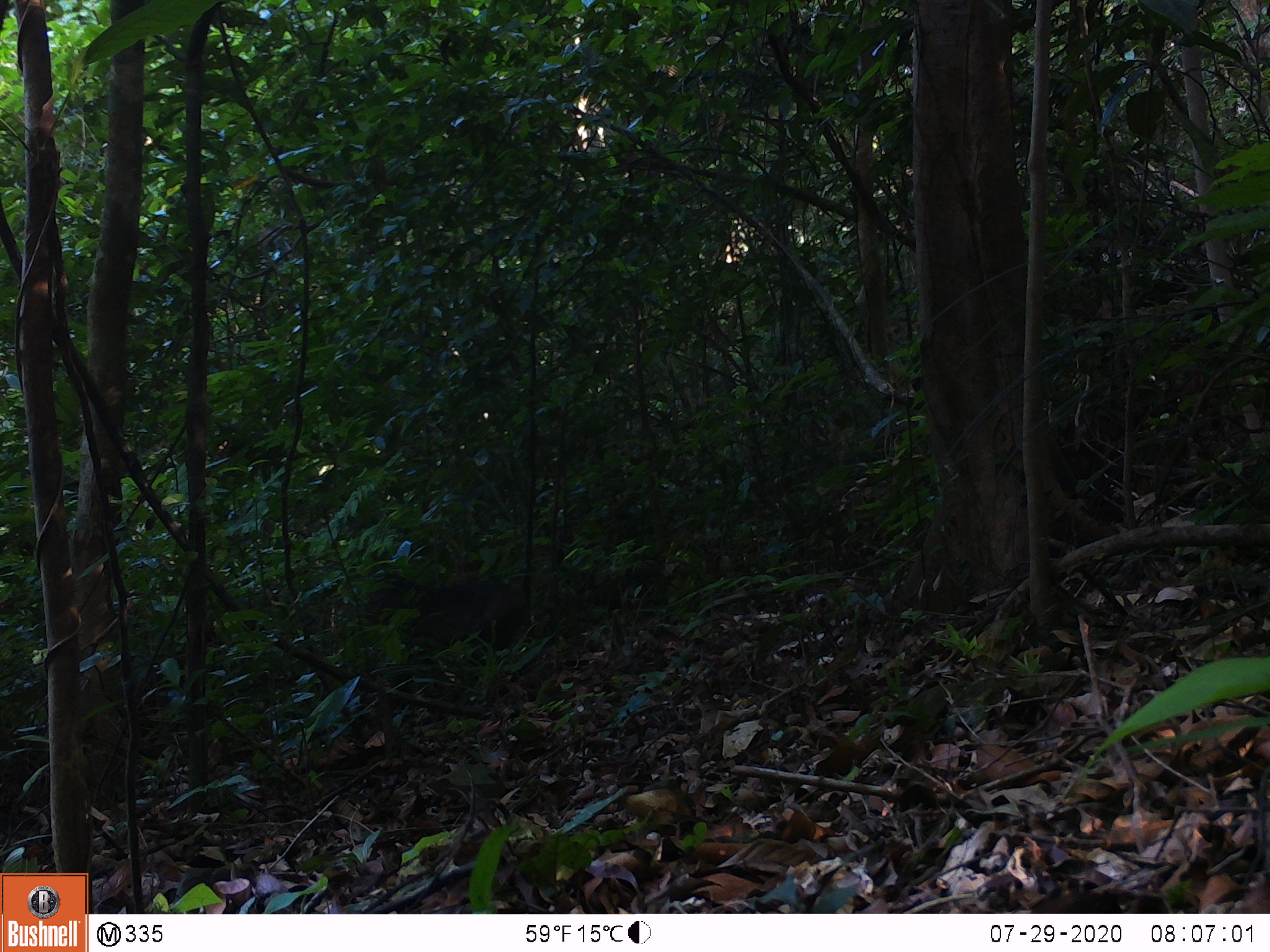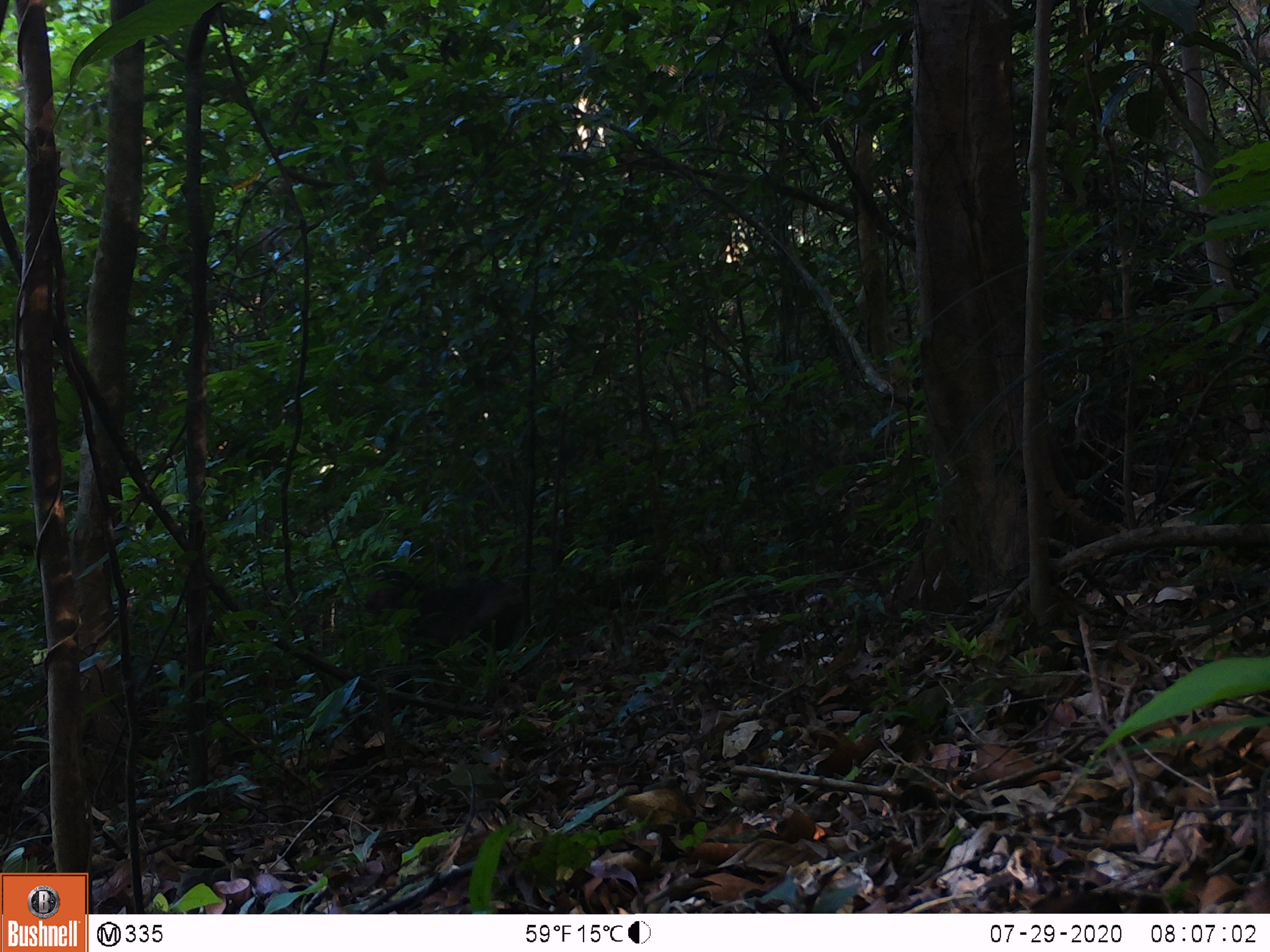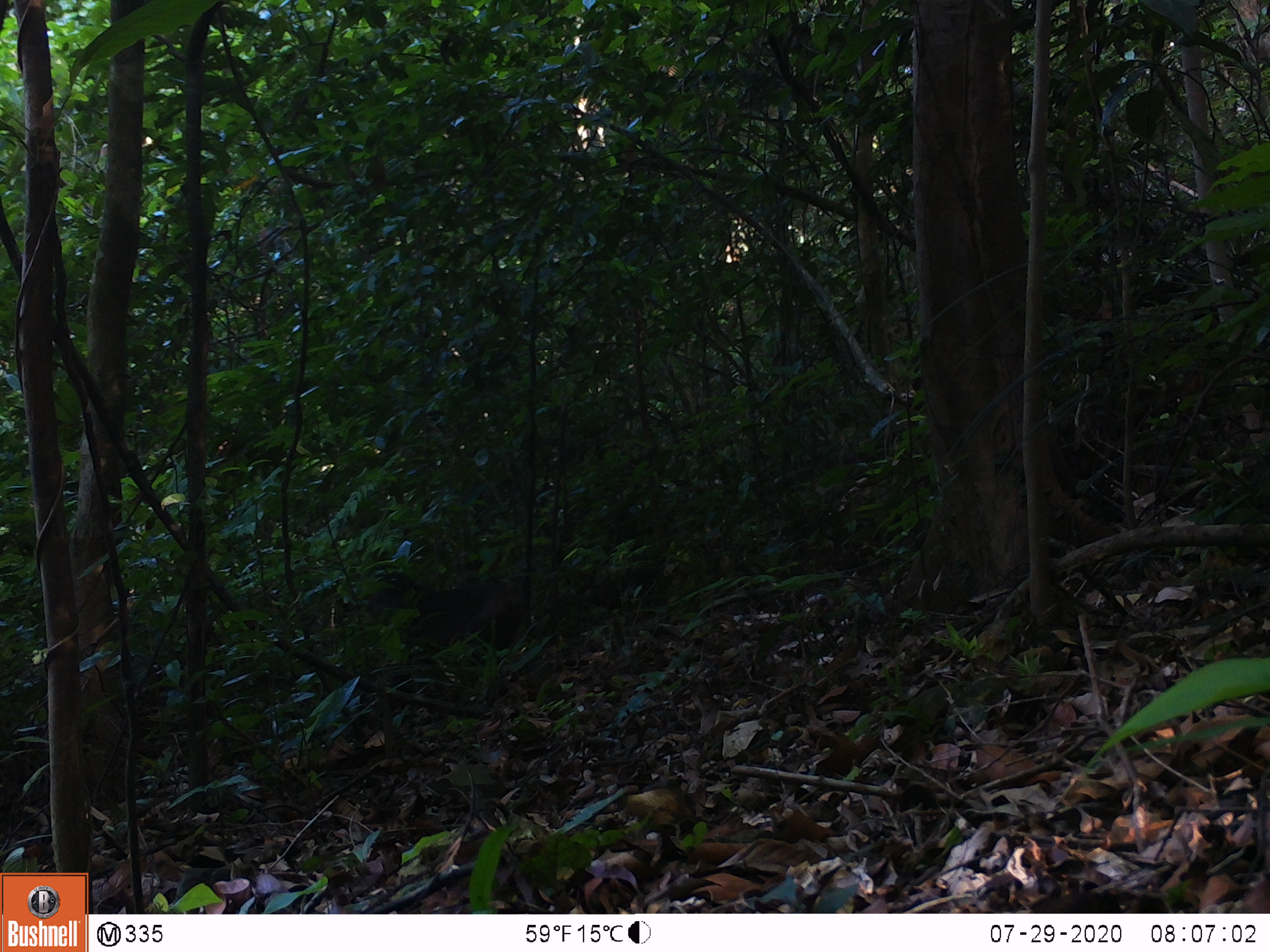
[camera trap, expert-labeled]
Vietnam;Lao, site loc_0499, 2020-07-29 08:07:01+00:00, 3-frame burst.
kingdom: Animalia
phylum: Chordata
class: Mammalia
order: Primates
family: Cercopithecidae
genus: Macaca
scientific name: Macaca arctoides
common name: stump-tailed macaque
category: stump tailed macaque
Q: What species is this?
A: Stump tailed macaque (stump-tailed macaque) (Macaca arctoides).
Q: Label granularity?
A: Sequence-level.